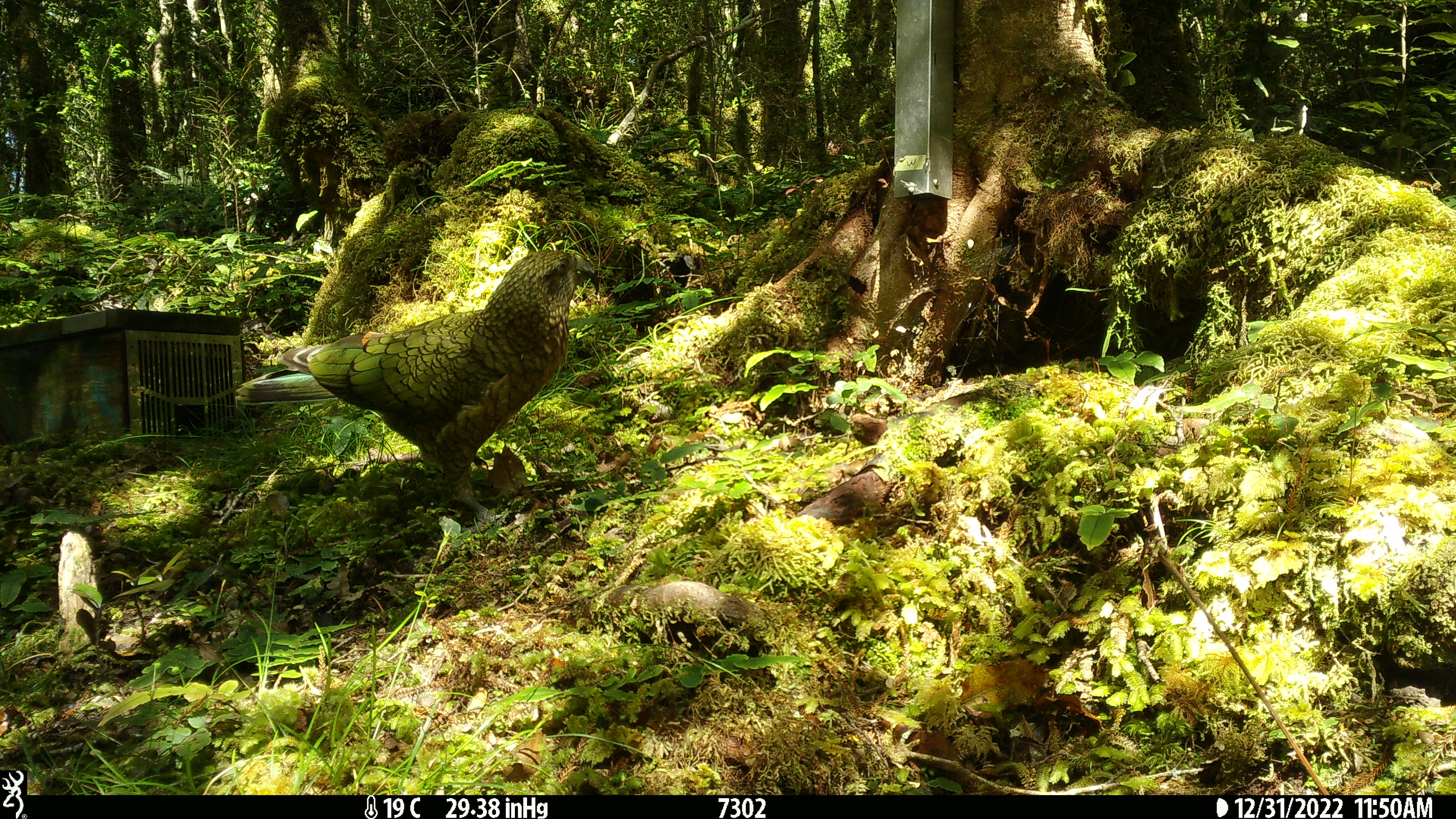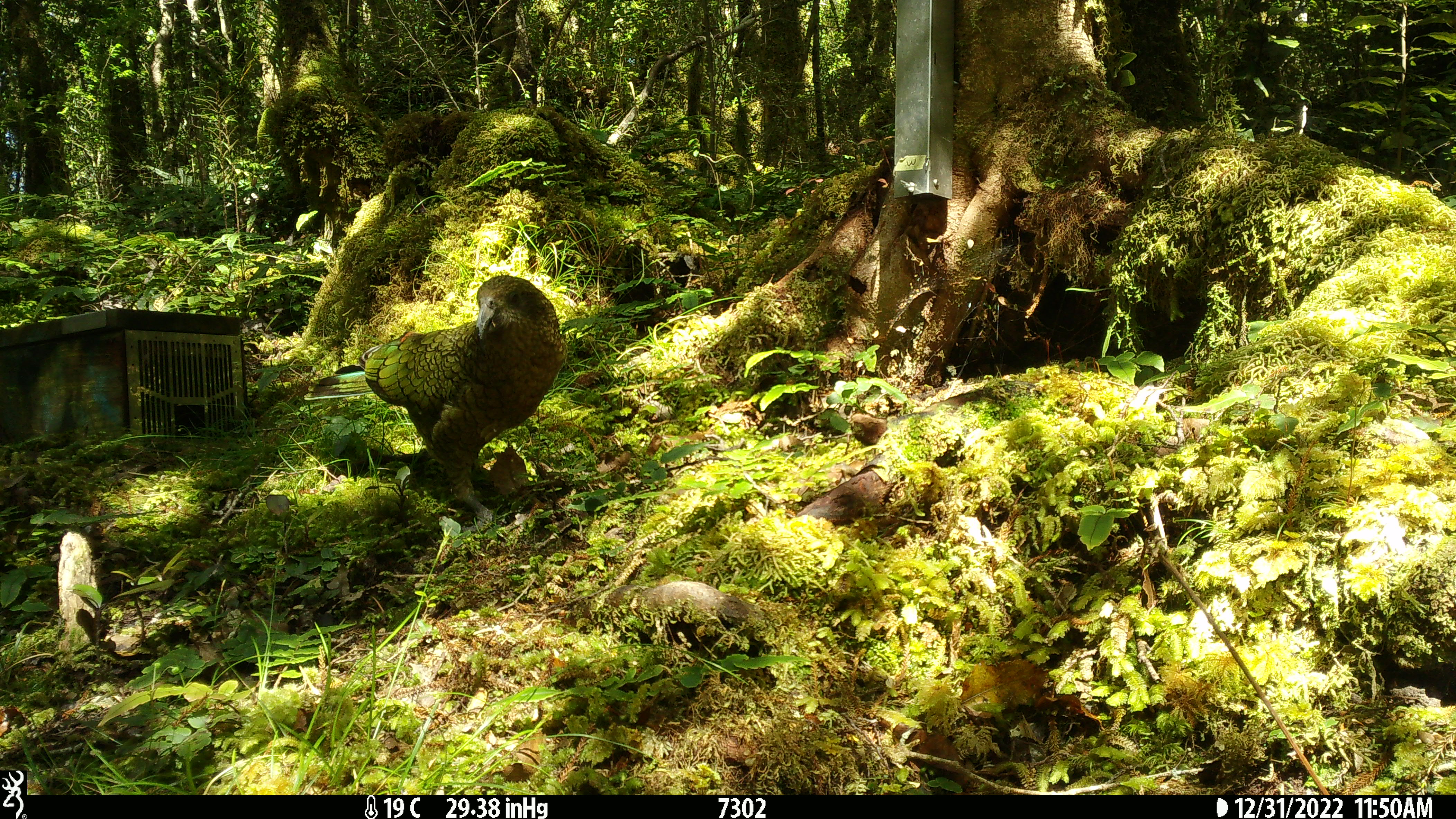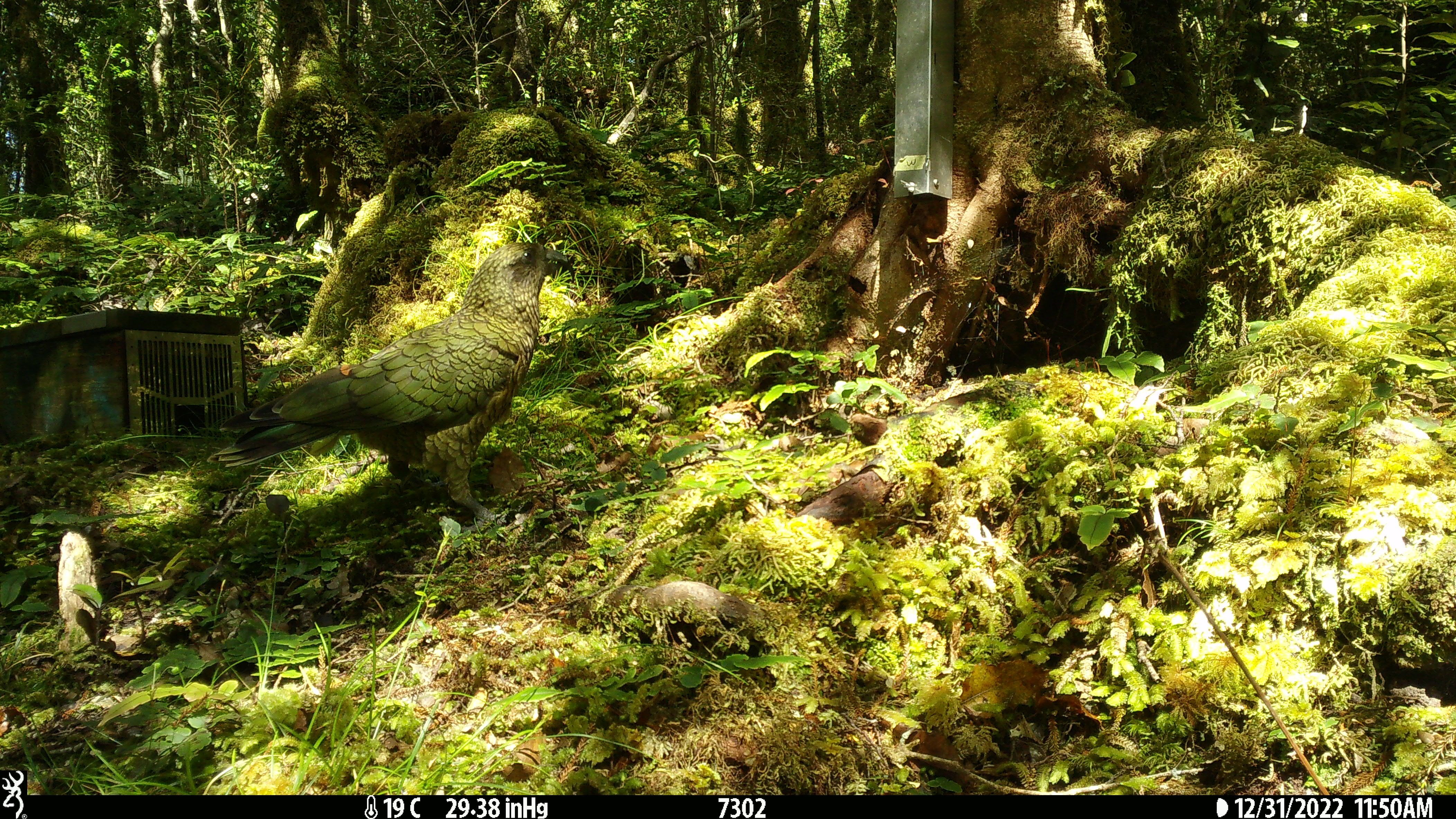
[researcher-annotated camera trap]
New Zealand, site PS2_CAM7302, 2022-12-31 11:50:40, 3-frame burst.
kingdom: Animalia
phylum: Chordata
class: Aves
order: Psittaciformes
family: Strigopidae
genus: Nestor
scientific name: Nestor notabilis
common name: kea